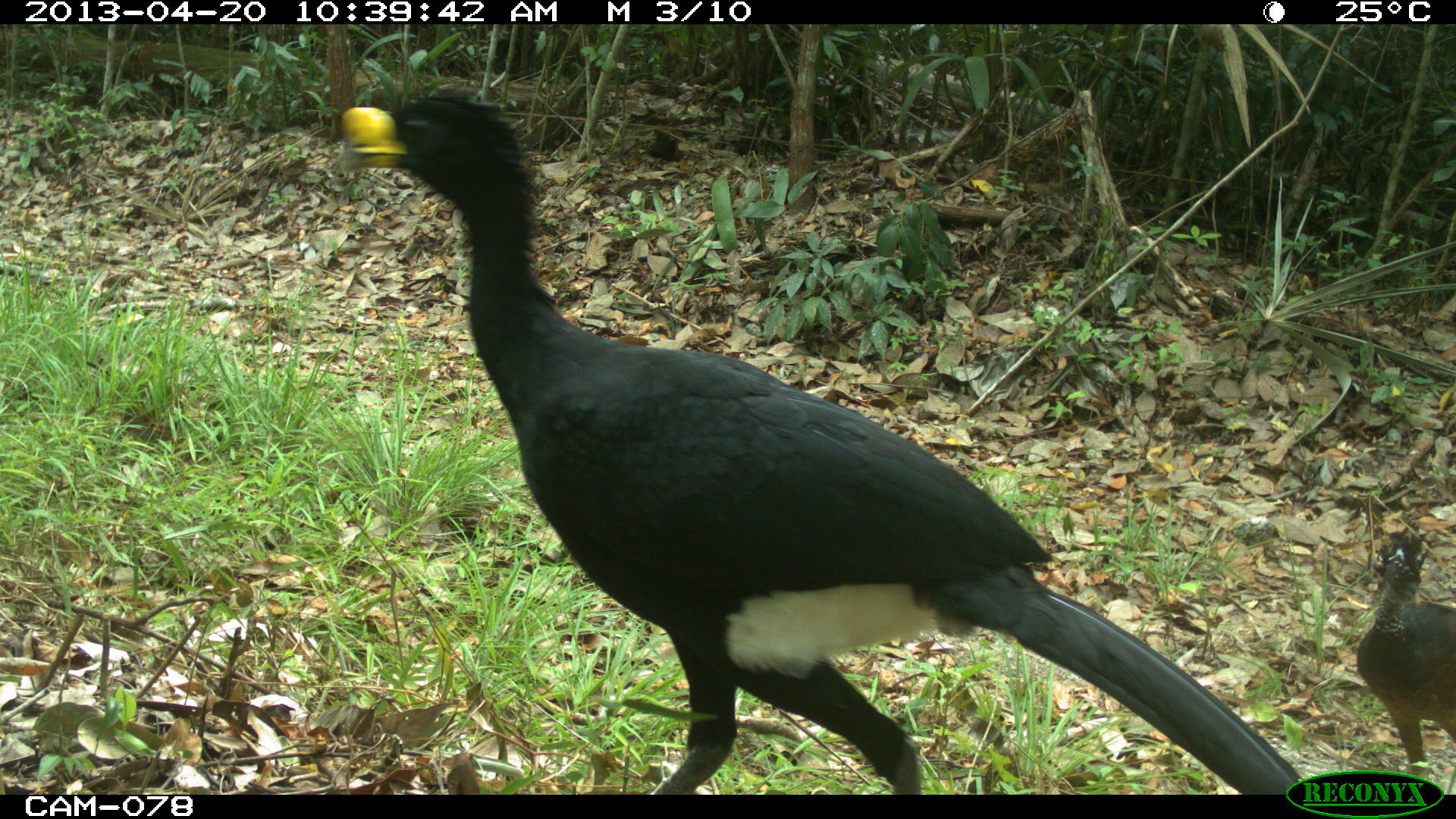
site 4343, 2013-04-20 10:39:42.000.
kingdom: Animalia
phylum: Chordata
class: Aves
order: Galliformes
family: Cracidae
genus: Crax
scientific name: Crax rubra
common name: great curassow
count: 2